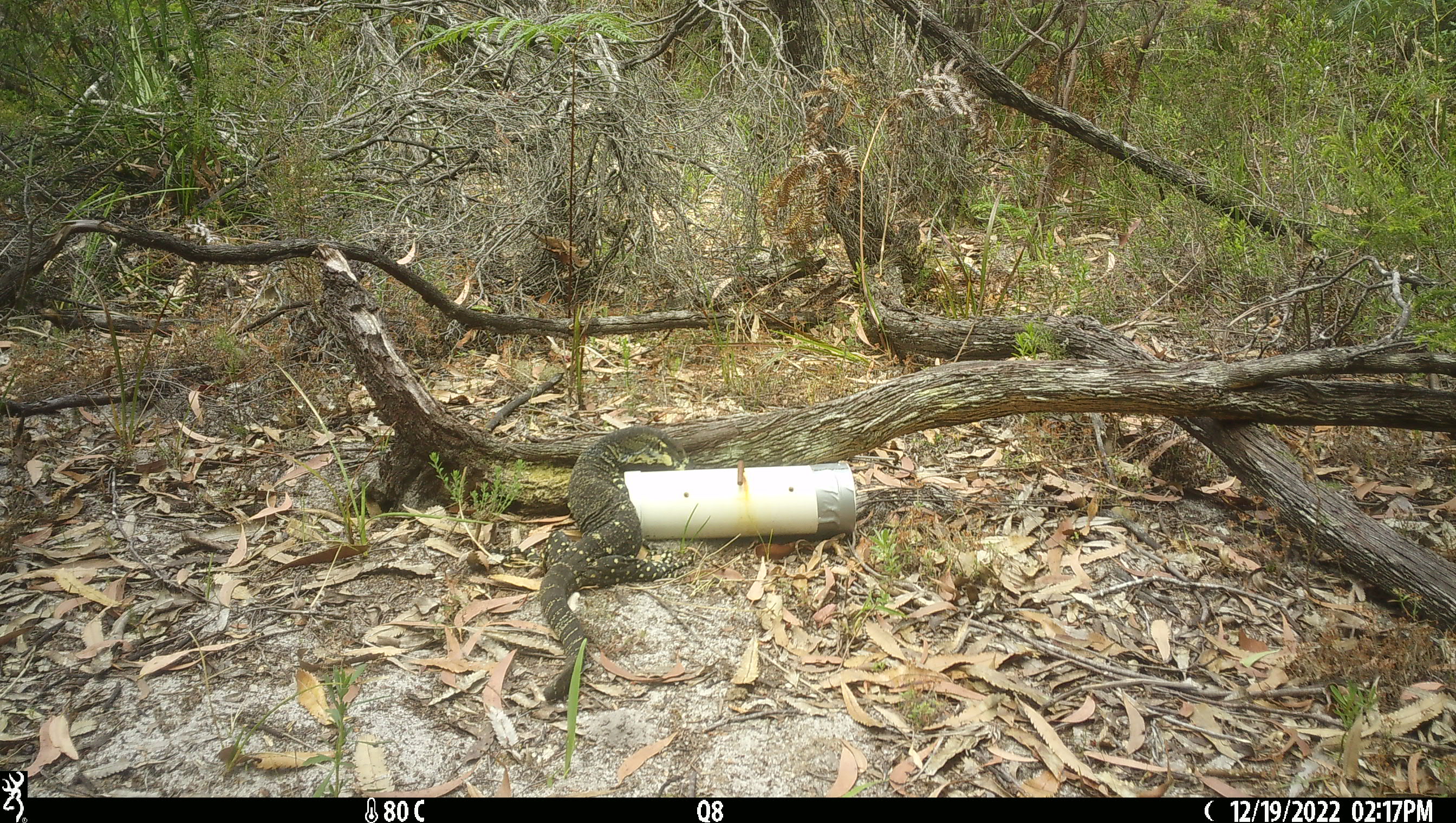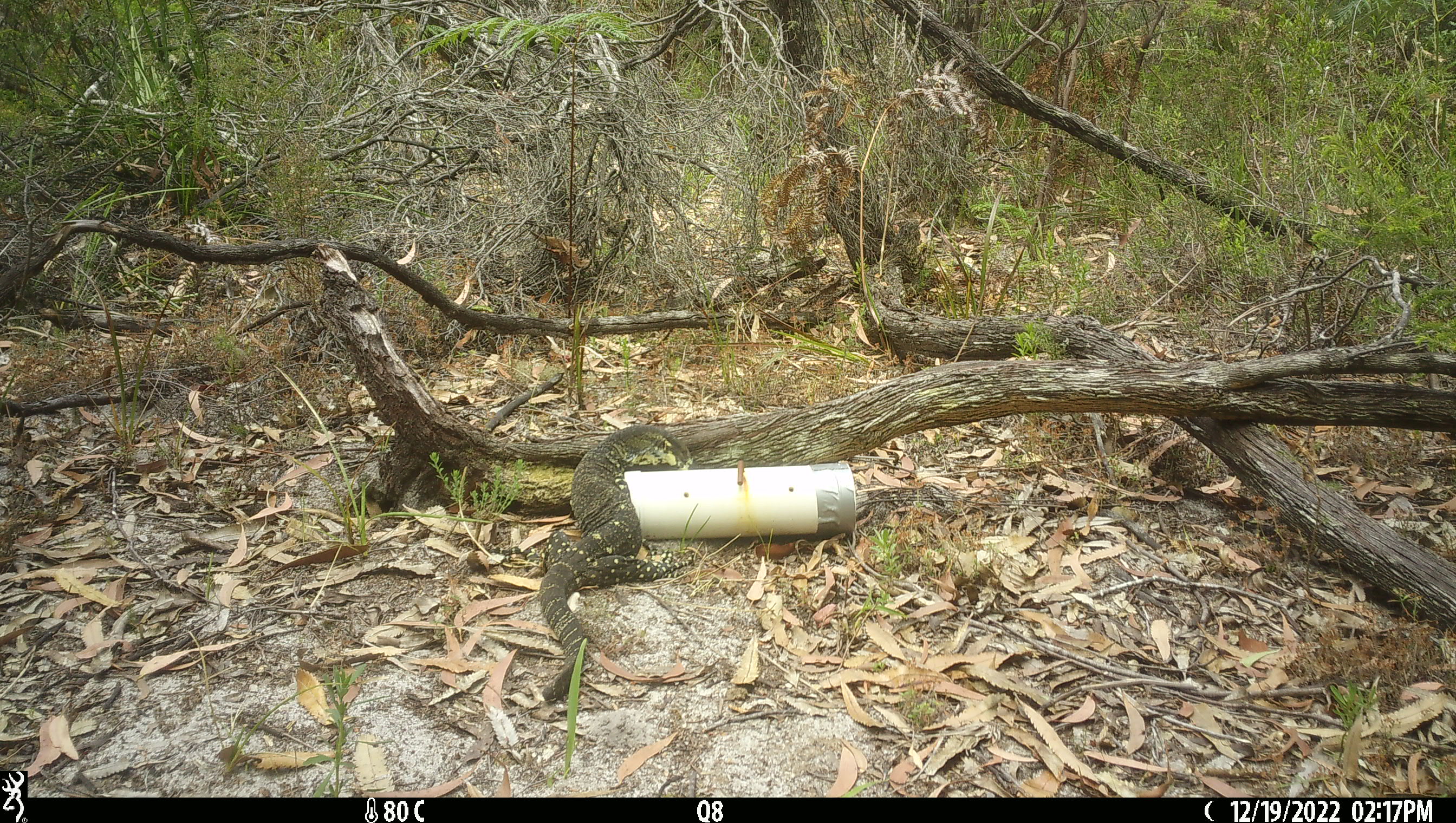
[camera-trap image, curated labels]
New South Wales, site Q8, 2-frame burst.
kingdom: Animalia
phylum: Chordata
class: Reptilia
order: Squamata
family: Varanidae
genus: Varanus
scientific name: Varanus varius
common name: lace monitor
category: goanna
Goanna (lace monitor) (Varanus varius).